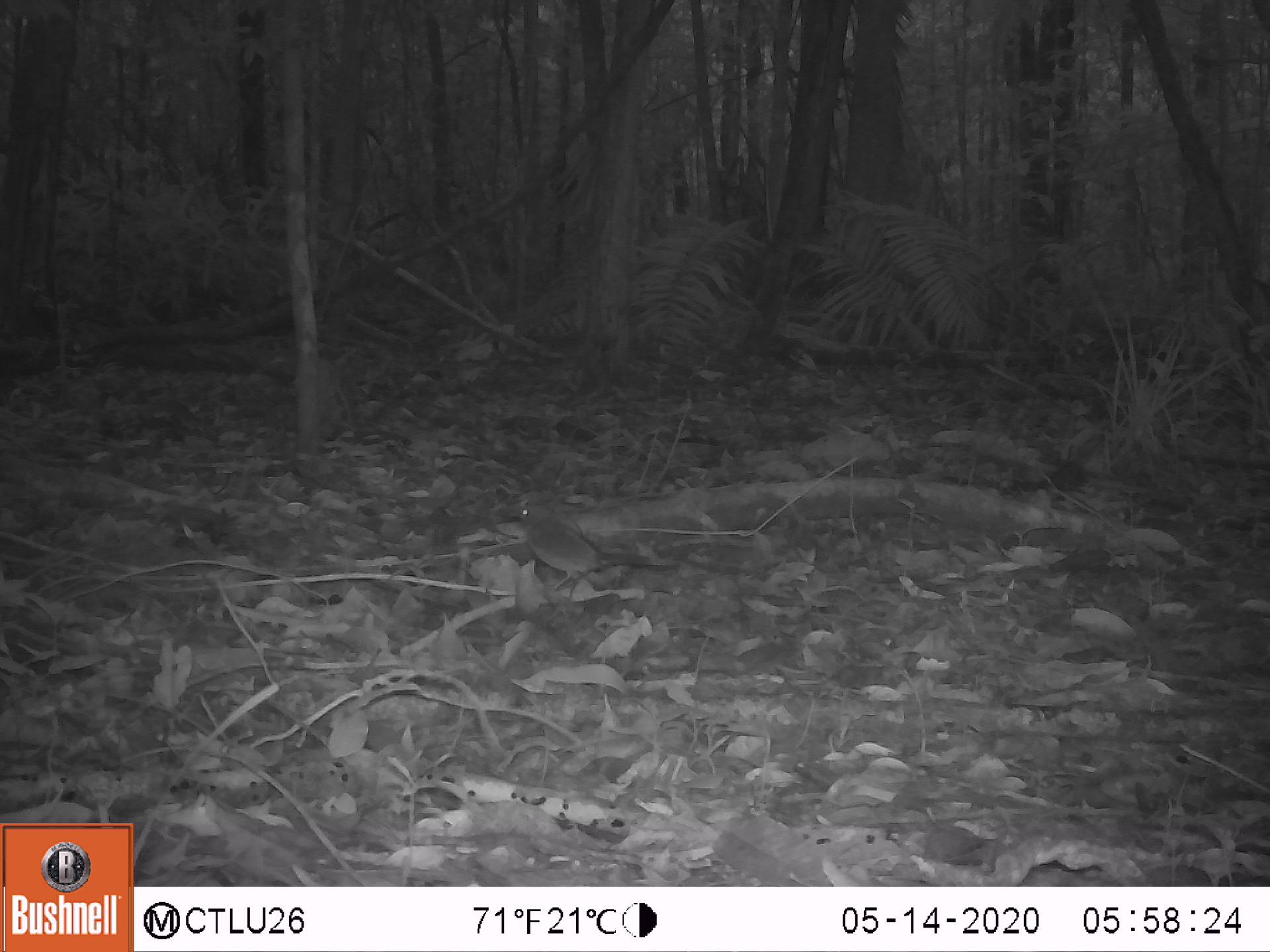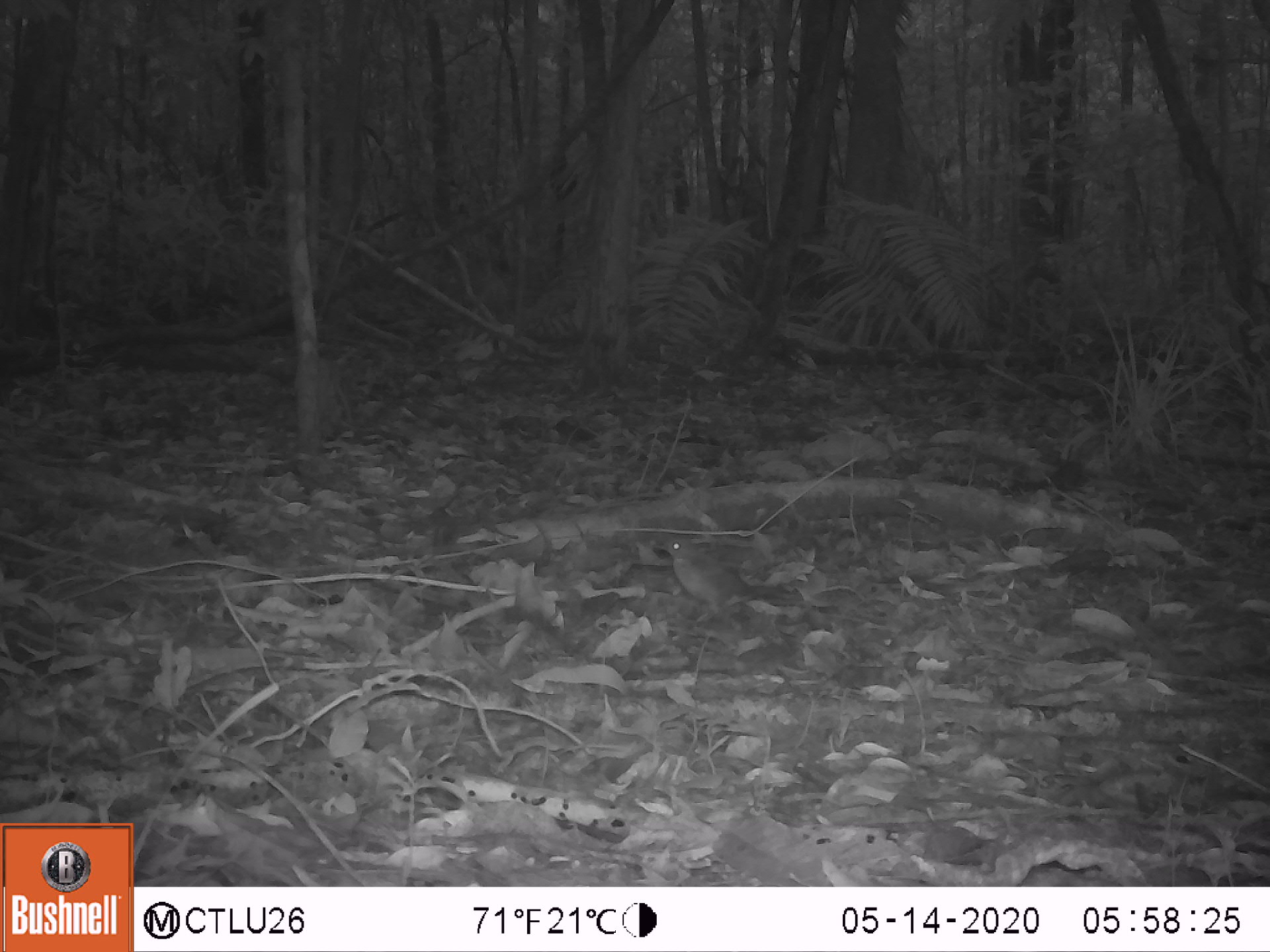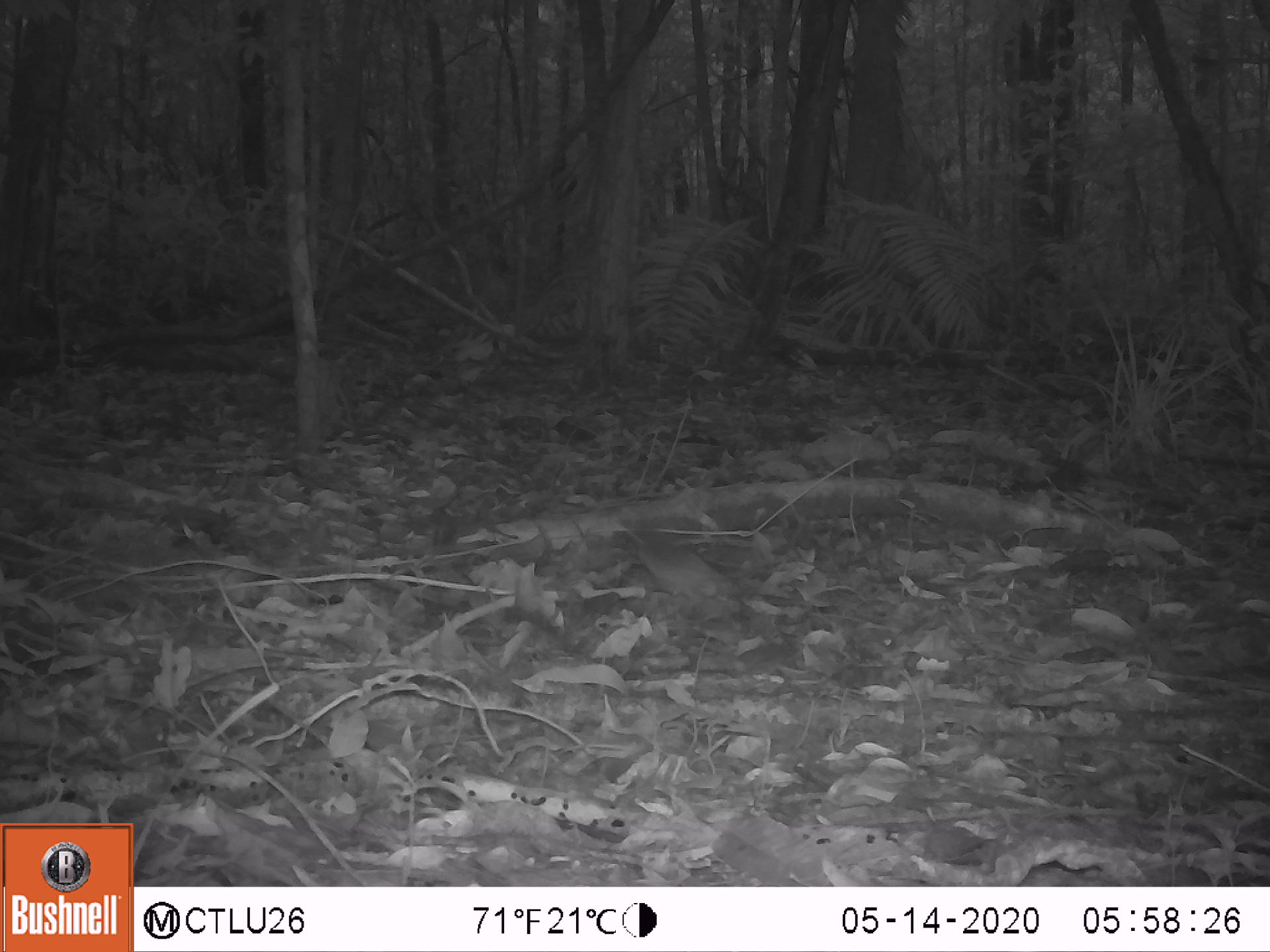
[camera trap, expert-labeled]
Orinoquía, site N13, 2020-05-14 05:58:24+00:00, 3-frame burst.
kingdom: Animalia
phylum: Chordata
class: Aves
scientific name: Aves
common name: bird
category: unknown bird